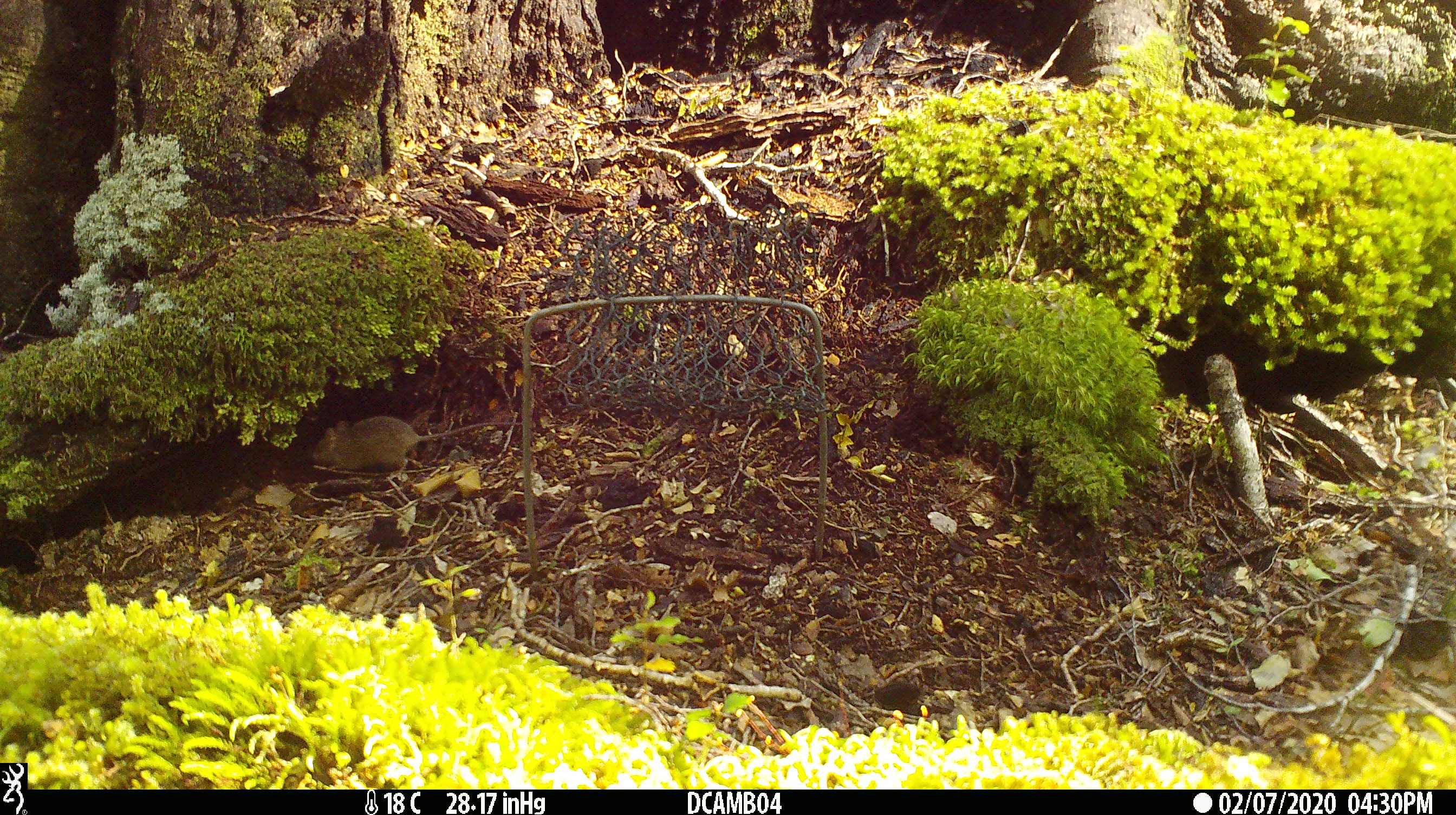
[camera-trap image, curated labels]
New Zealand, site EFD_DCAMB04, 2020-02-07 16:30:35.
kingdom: Animalia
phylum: Chordata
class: Mammalia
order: Rodentia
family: Muridae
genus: Mus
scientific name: Mus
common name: mouse